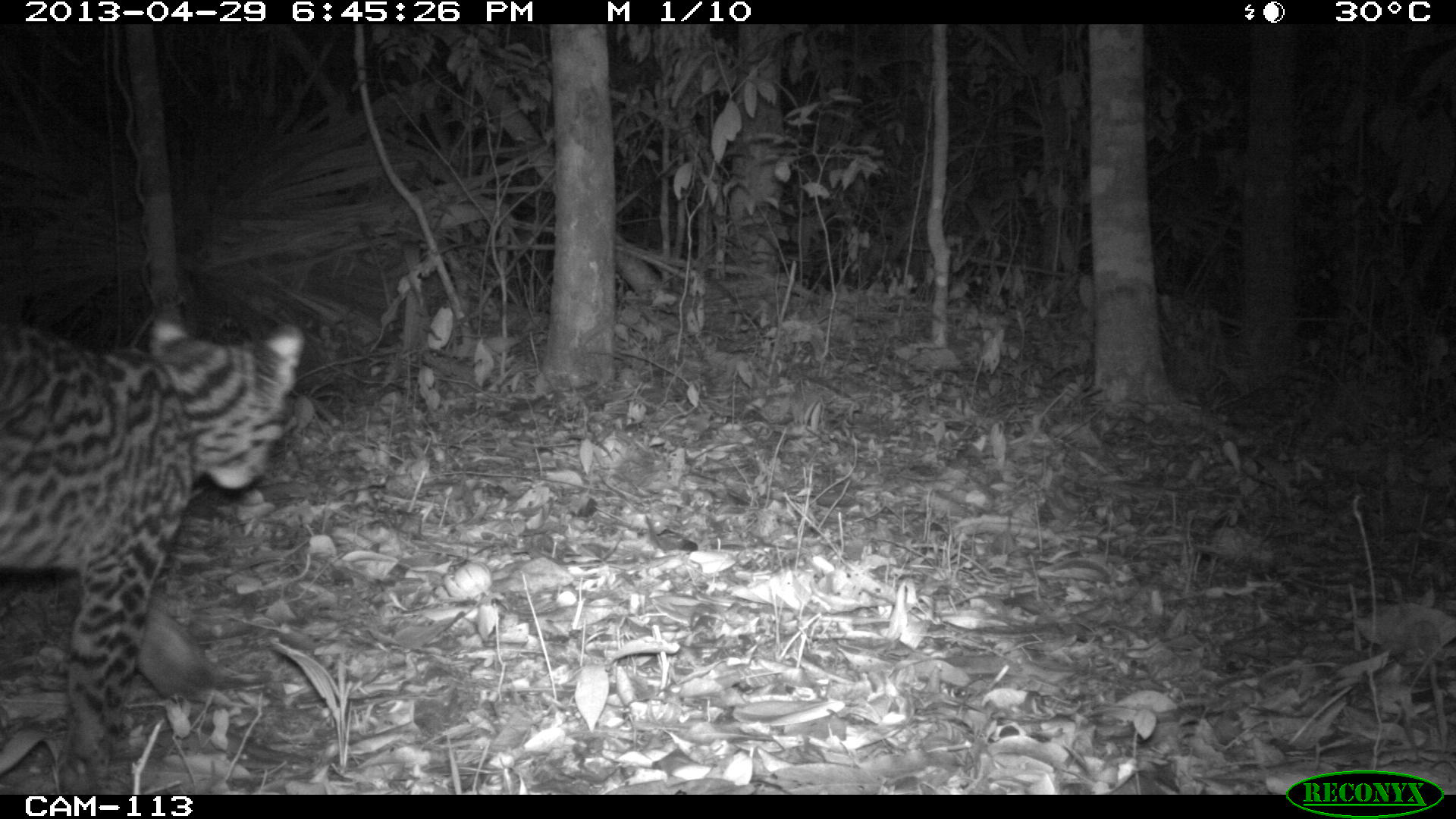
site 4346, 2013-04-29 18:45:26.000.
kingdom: Animalia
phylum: Chordata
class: Mammalia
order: Carnivora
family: Felidae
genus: Leopardus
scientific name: Leopardus wiedii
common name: margay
Leopardus wiedii (margay), count 1, sex female.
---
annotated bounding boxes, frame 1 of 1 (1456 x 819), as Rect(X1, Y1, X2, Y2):
leopardus wiedii: Rect(0, 300, 305, 794)